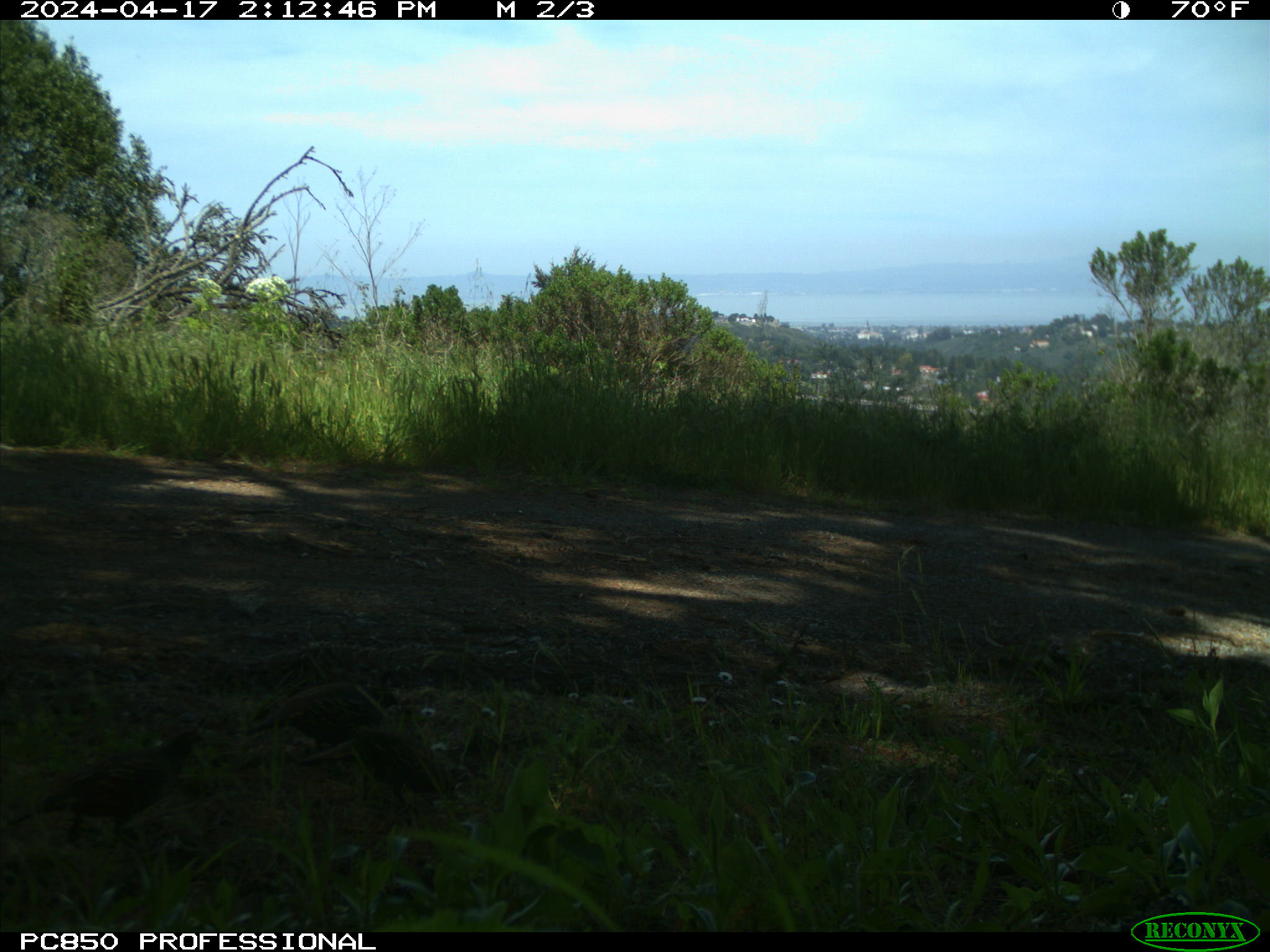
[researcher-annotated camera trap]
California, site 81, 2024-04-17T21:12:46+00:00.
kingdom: Animalia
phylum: Chordata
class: Aves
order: Galliformes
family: Odontophoridae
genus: Callipepla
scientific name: Callipepla californica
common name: california quail